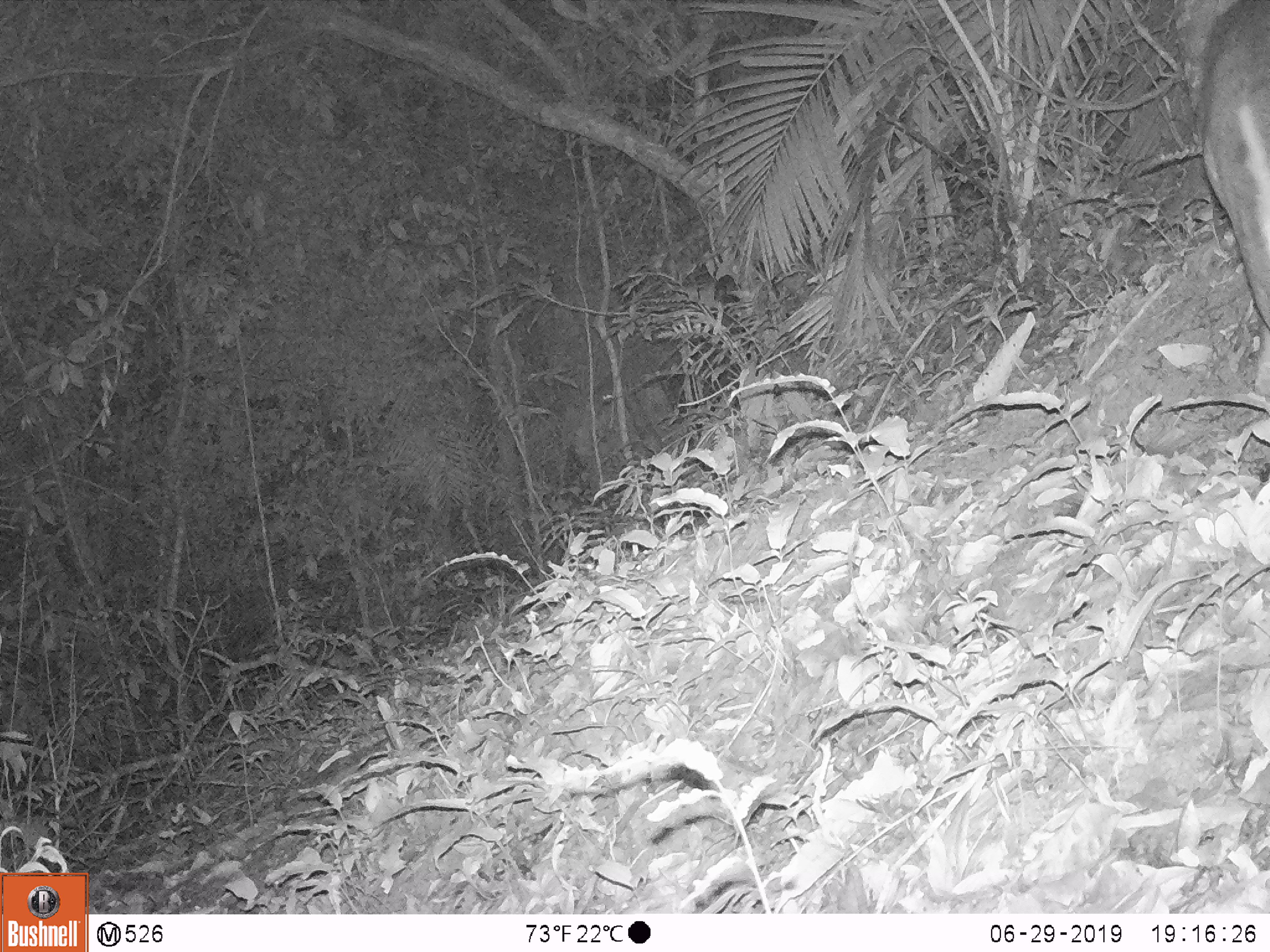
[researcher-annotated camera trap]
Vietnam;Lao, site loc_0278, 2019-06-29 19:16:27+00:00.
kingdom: Animalia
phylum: Chordata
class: Mammalia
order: Artiodactyla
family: Cervidae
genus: Muntiacus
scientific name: Muntiacus rooseveltorum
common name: roosevelt's muntjac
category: roosevelts muntjac group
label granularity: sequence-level